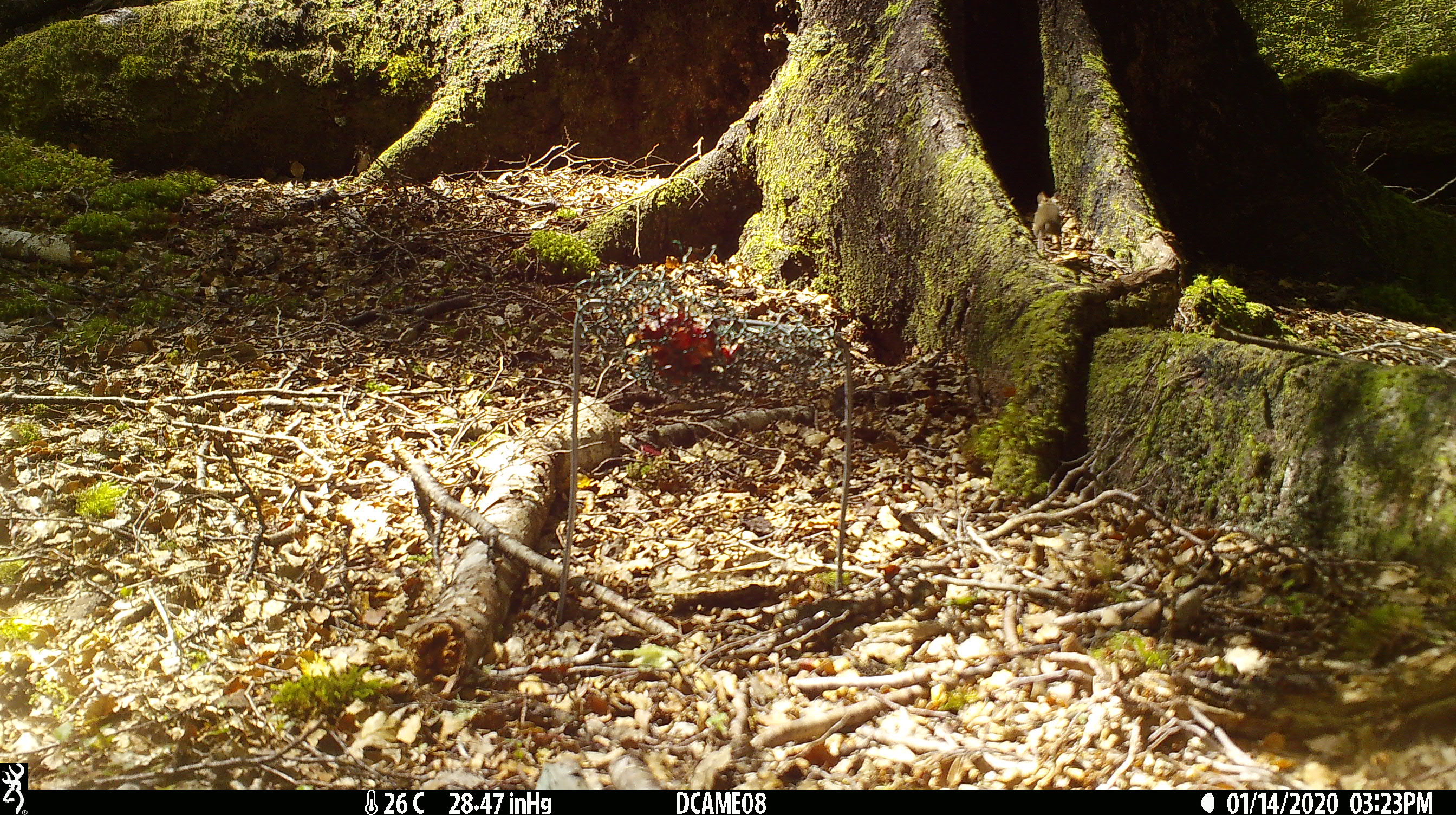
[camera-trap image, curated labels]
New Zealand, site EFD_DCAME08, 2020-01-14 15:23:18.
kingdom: Animalia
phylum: Chordata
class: Mammalia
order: Rodentia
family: Muridae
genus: Mus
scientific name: Mus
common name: mouse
Mouse (Mus).